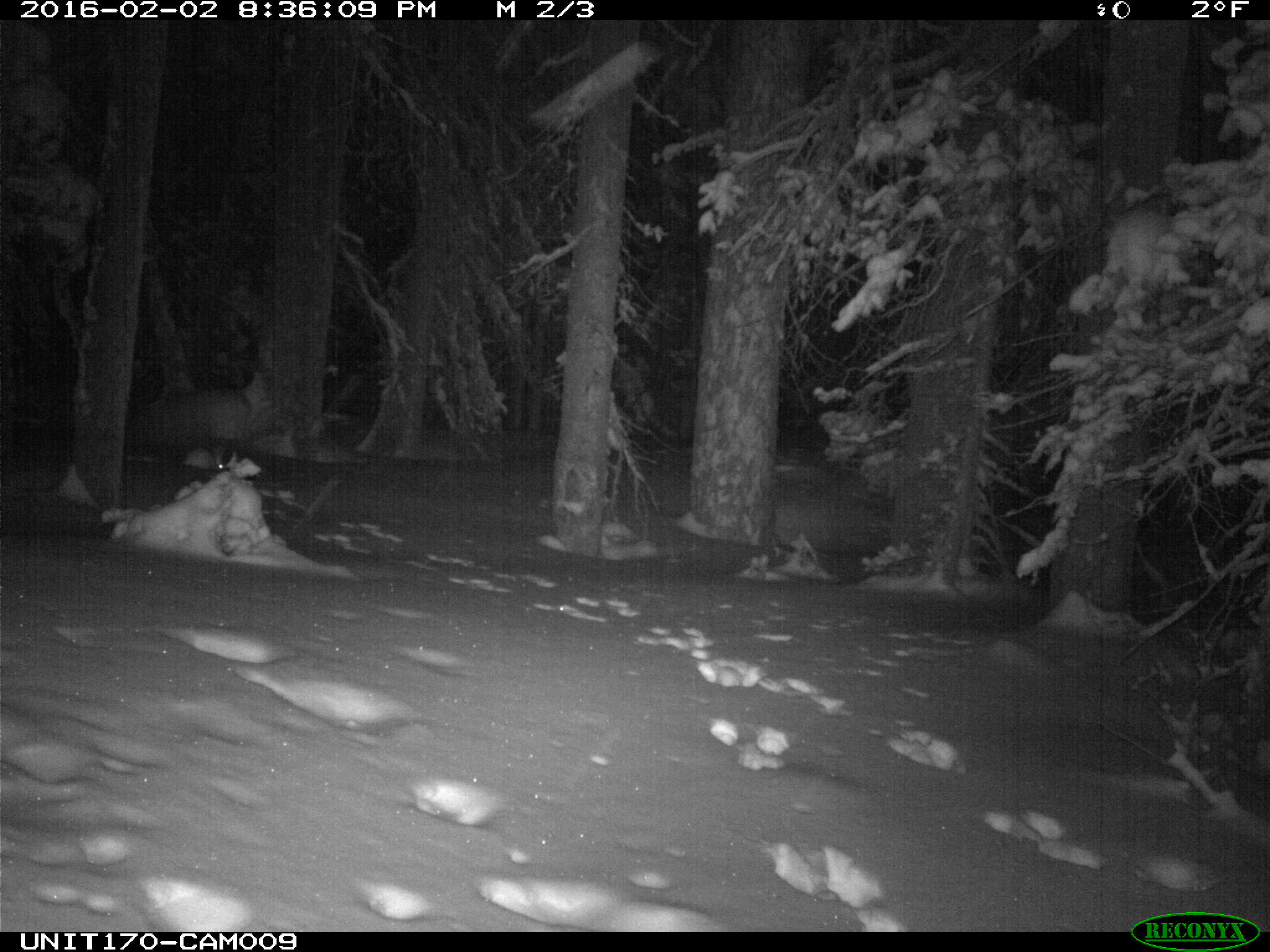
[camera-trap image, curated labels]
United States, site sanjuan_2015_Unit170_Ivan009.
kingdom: Animalia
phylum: Chordata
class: Mammalia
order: Lagomorpha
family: Leporidae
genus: Lepus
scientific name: Lepus americanus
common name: snowshoe hare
Lepus americanus (snowshoe hare).